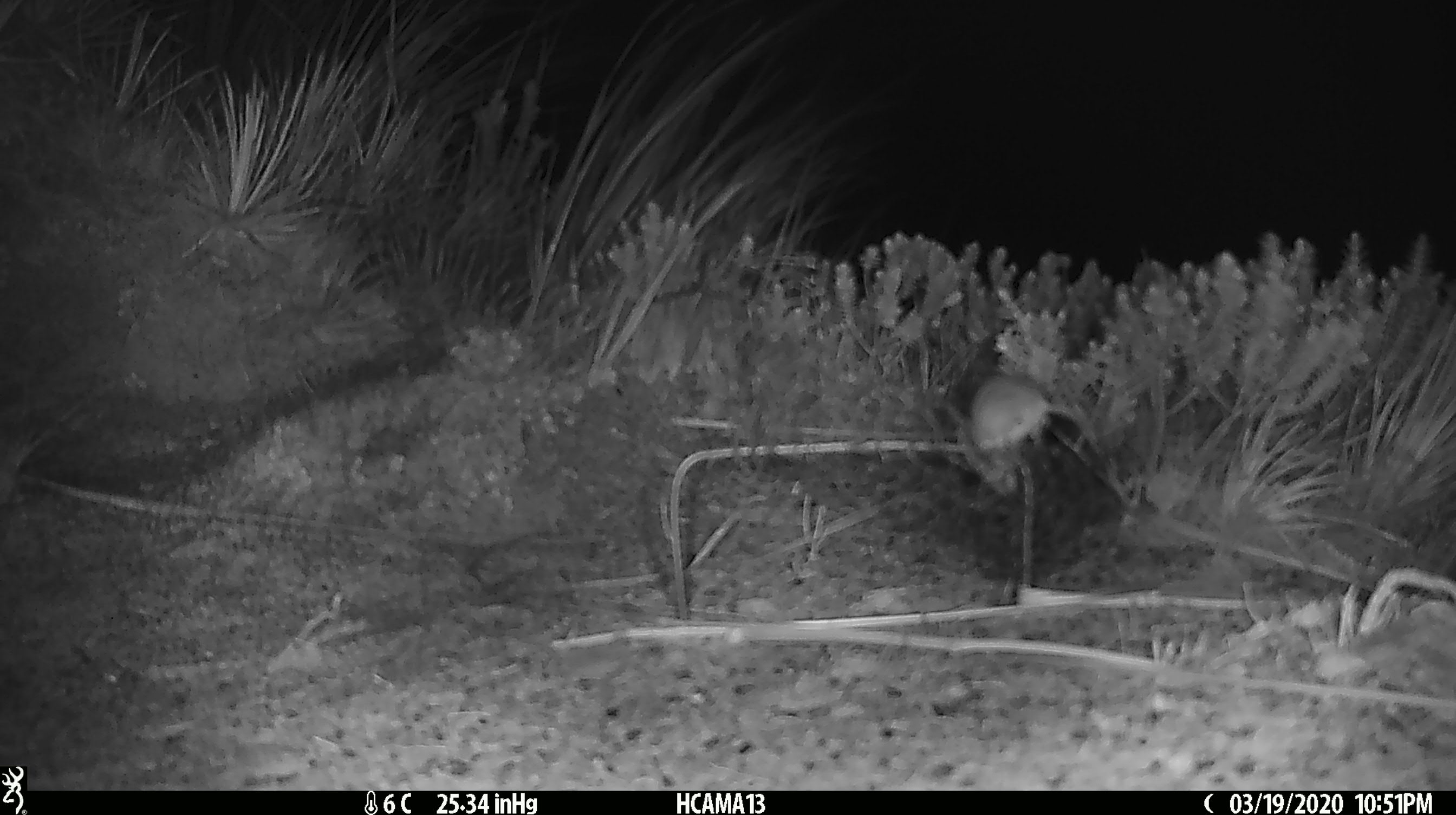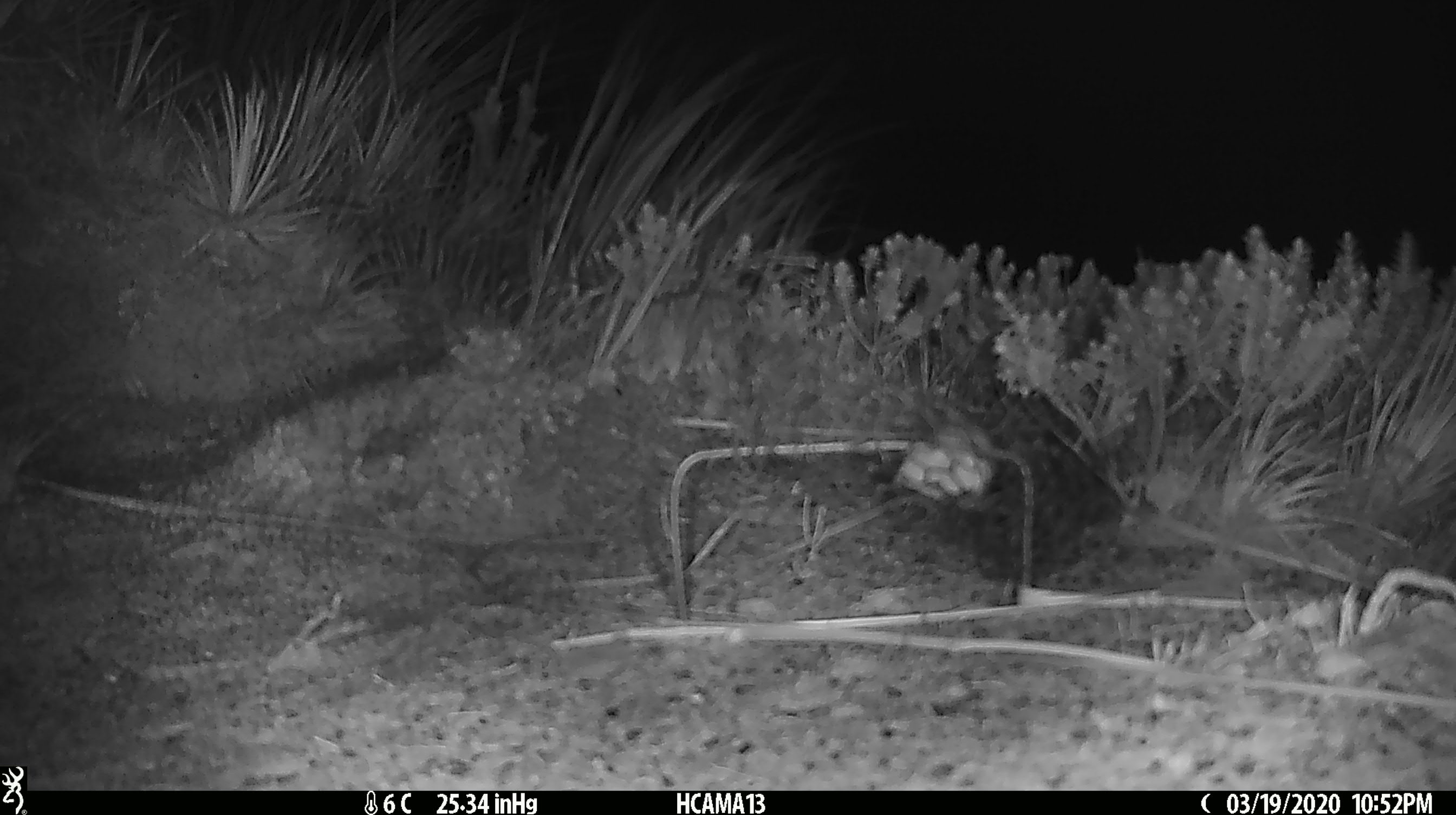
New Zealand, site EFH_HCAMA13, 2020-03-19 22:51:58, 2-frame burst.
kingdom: Animalia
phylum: Chordata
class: Mammalia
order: Rodentia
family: Muridae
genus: Mus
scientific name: Mus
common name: mouse